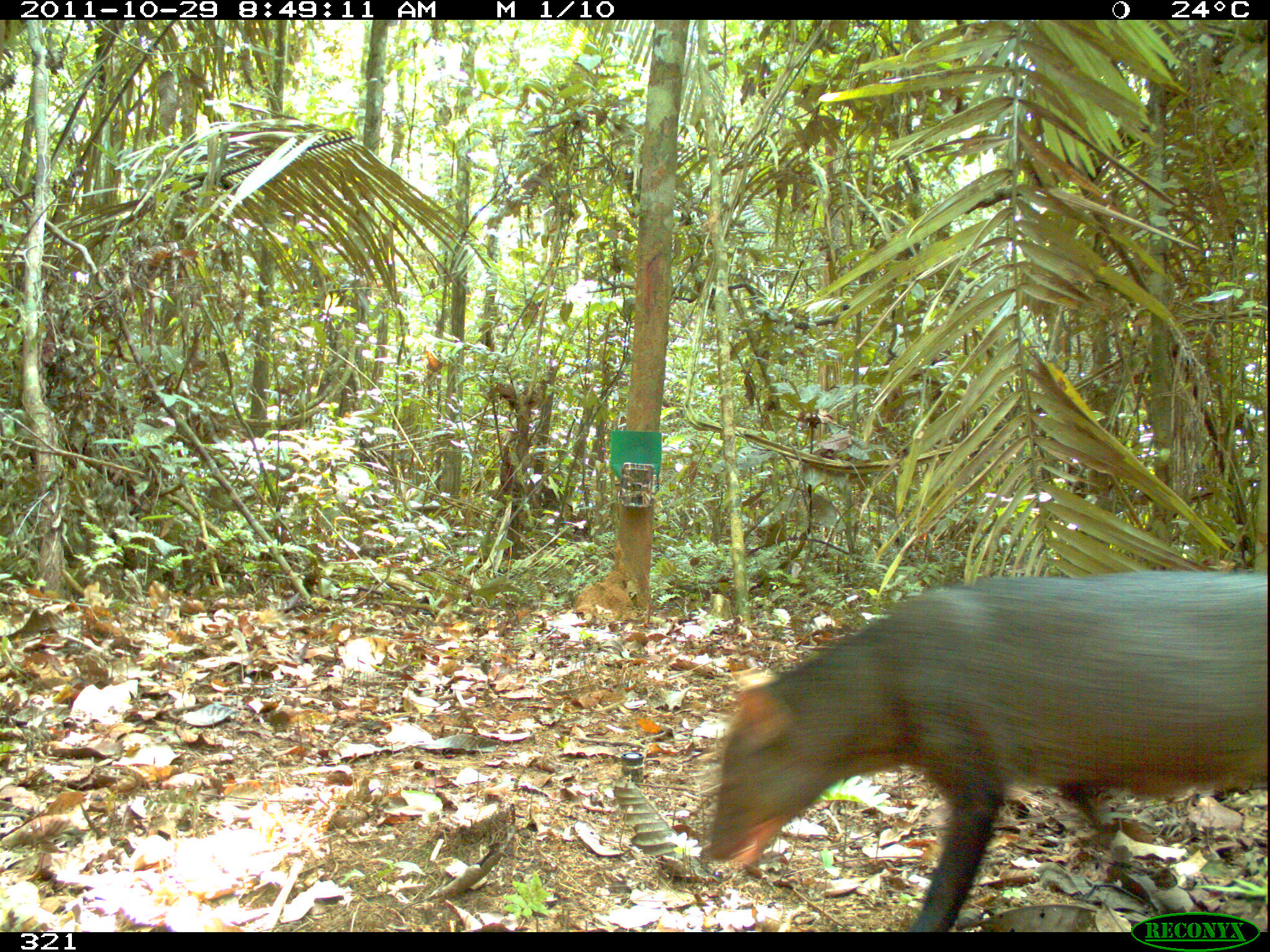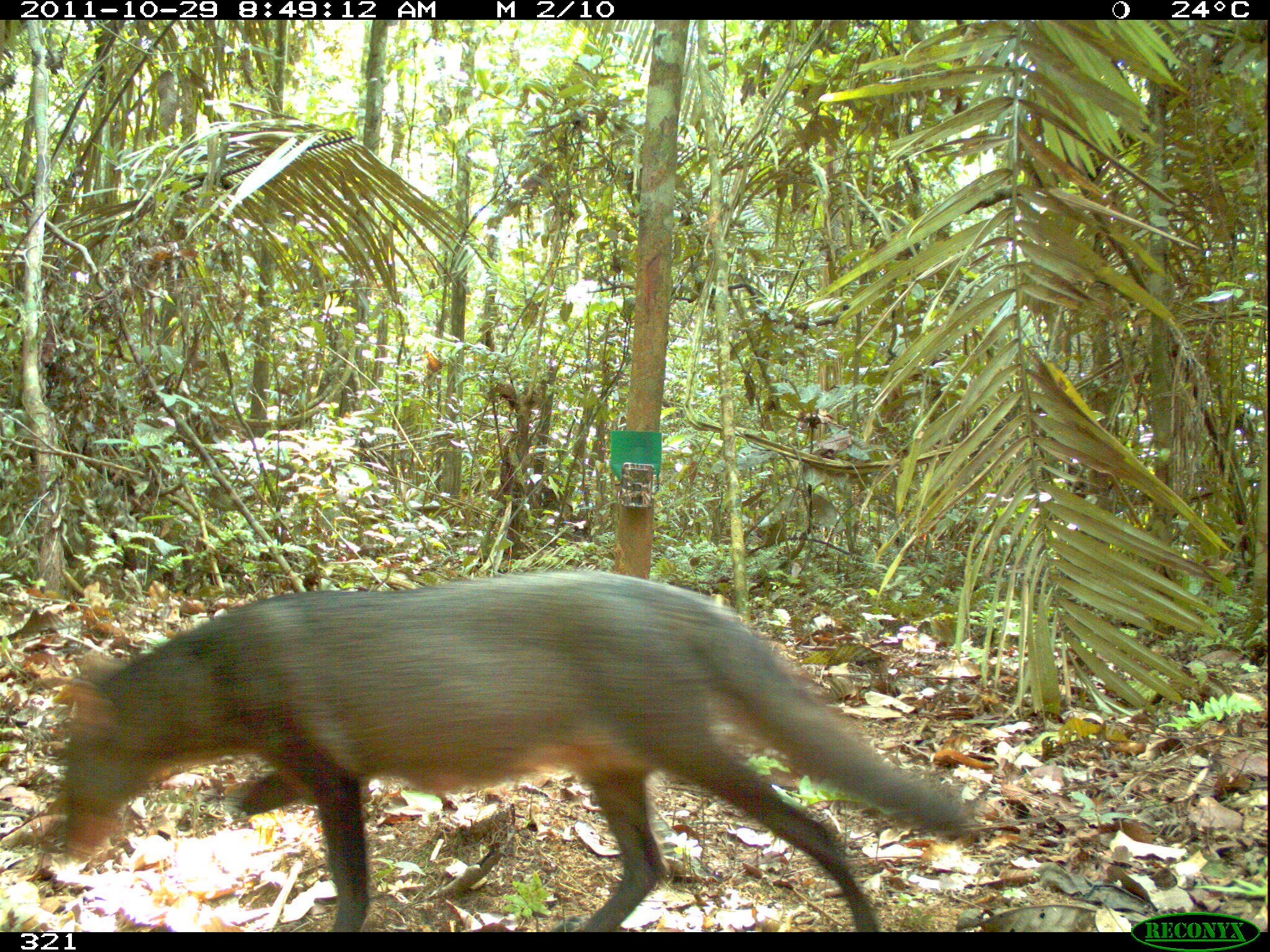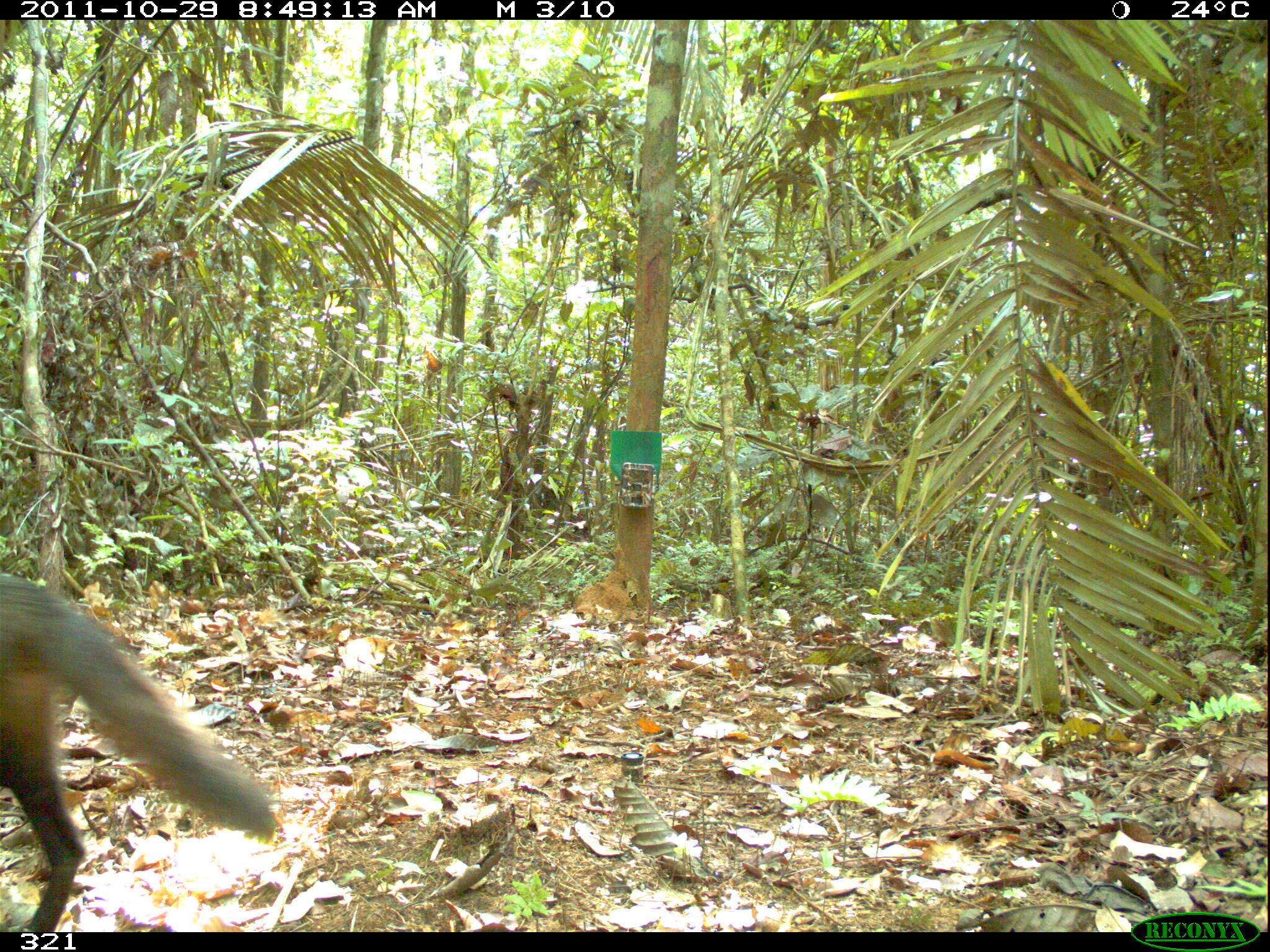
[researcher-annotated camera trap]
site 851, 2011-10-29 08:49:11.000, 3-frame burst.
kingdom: Animalia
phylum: Chordata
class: Mammalia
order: Carnivora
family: Canidae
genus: Atelocynus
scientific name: Atelocynus microtis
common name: short-eared dog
Atelocynus microtis (short-eared dog).